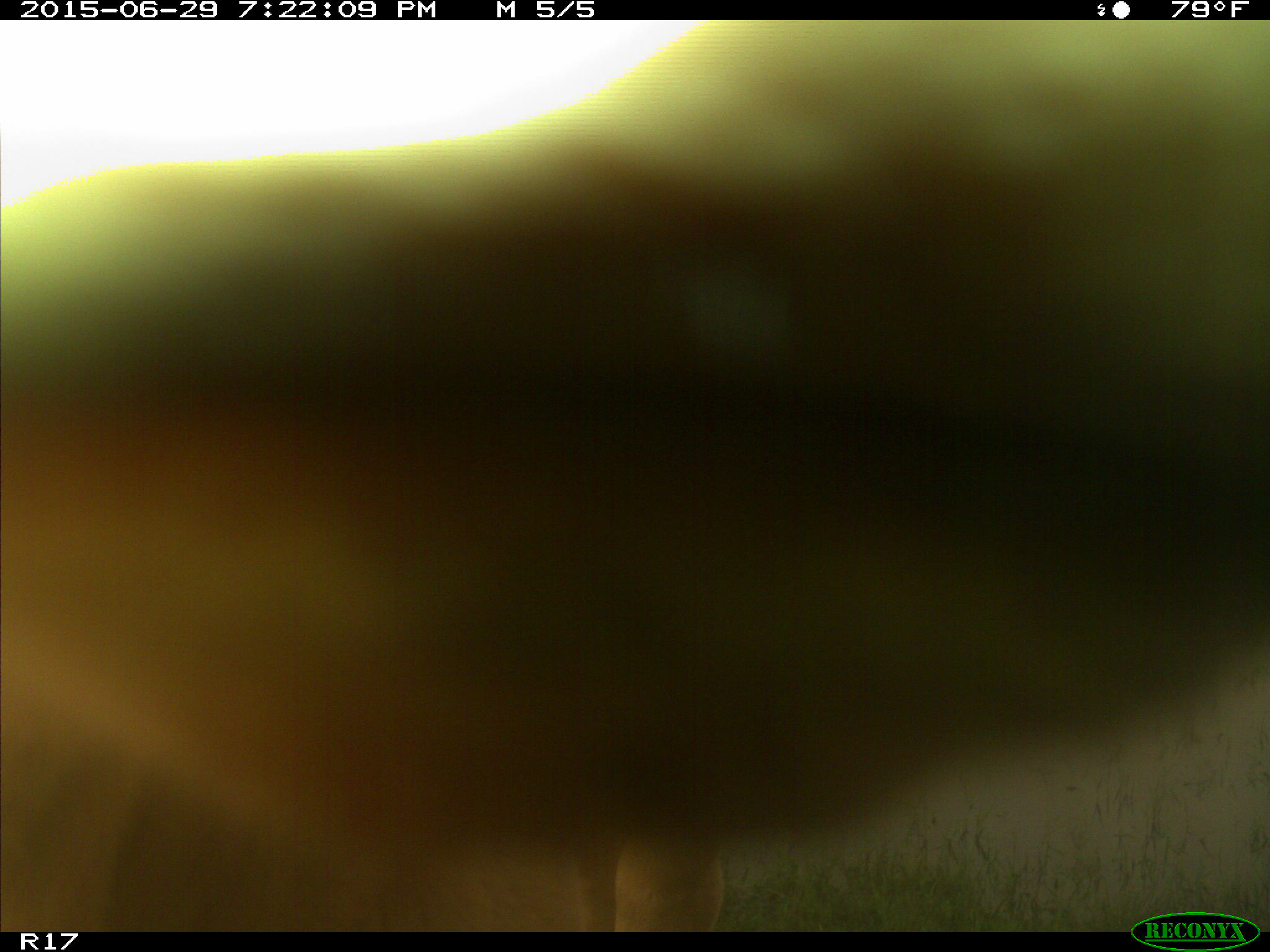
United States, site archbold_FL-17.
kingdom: Animalia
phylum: Chordata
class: Mammalia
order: Artiodactyla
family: Bovidae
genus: Bos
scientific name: Bos taurus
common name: domestic cow